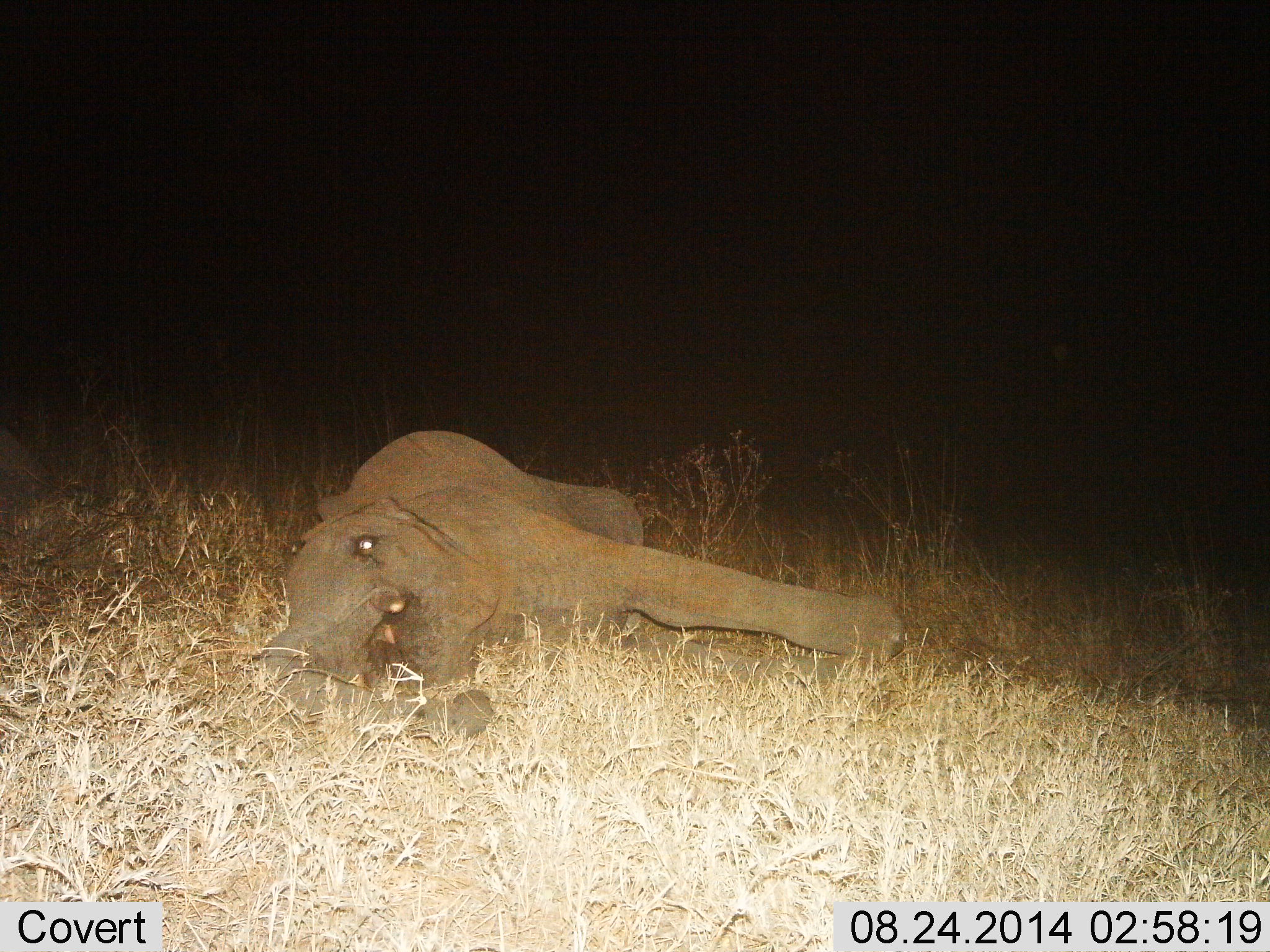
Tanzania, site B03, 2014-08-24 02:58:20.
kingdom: Animalia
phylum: Chordata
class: Mammalia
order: Proboscidea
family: Elephantidae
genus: Loxodonta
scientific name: Loxodonta africana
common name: african bush elephant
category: elephant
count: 1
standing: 0%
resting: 100%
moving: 0%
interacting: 0%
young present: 50%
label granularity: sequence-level